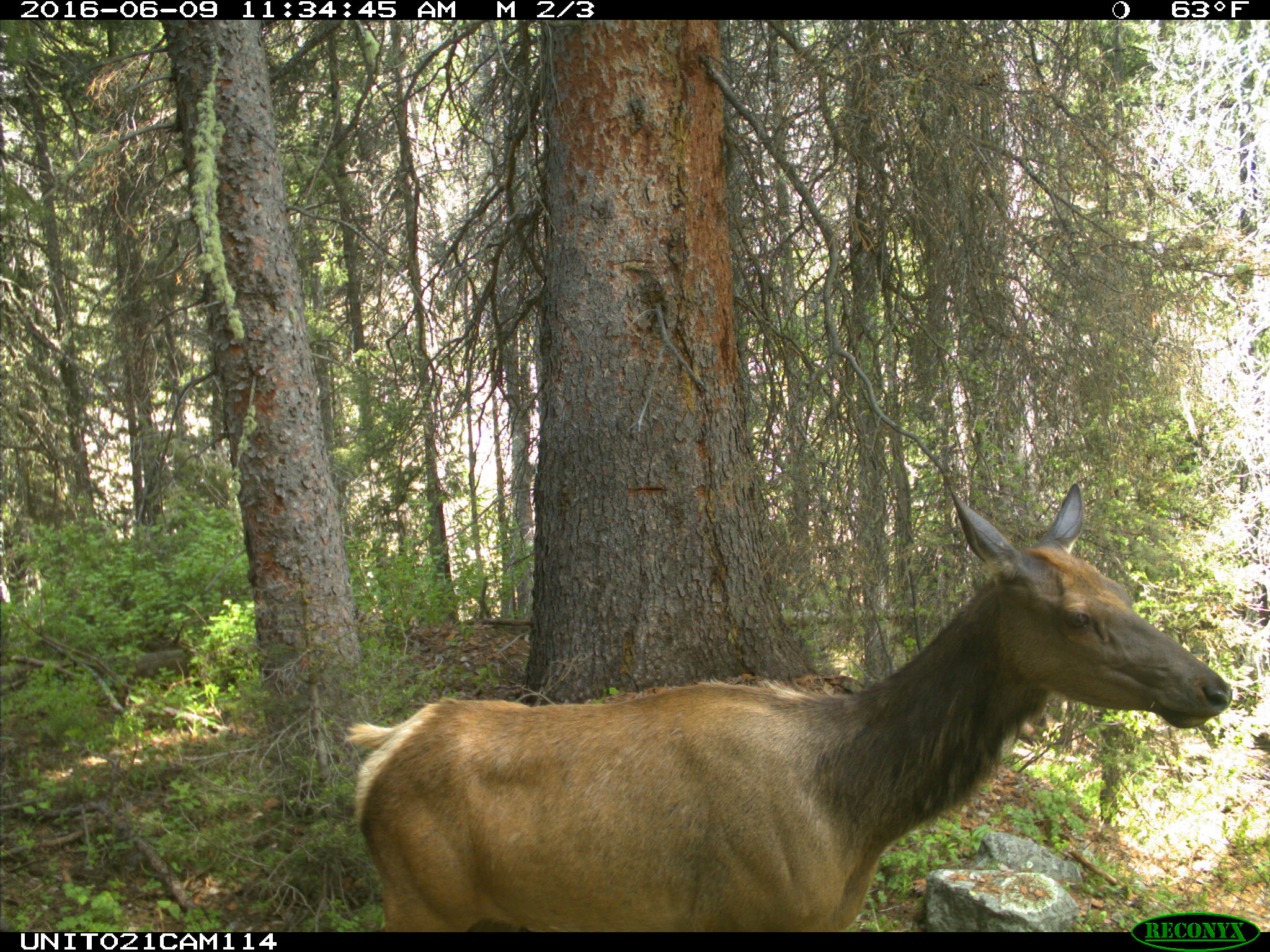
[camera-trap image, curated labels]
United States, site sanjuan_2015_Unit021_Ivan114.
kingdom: Animalia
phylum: Chordata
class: Mammalia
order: Artiodactyla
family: Cervidae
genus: Cervus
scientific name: Cervus elaphus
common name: red deer